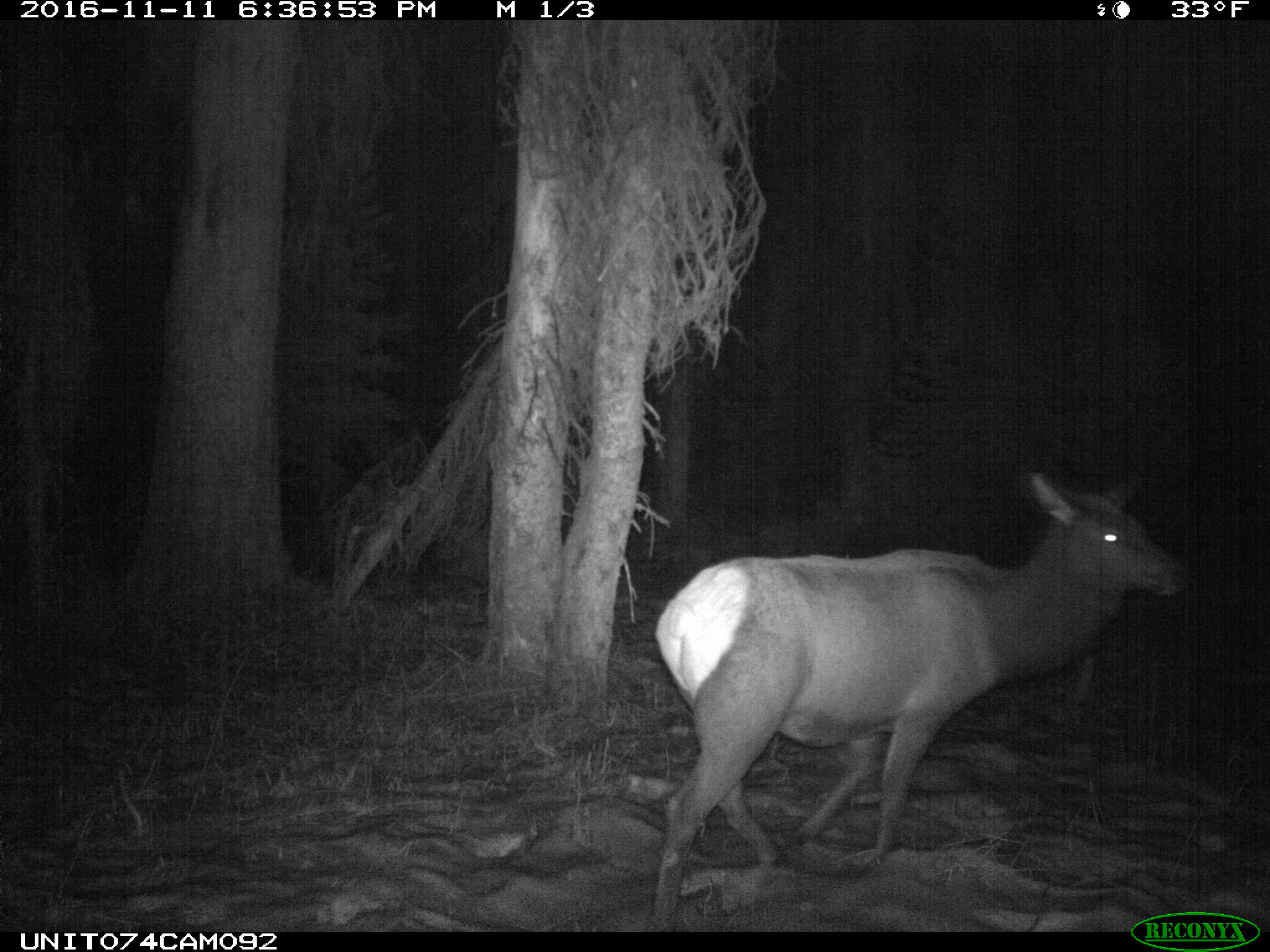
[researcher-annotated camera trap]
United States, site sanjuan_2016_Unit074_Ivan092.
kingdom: Animalia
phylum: Chordata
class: Mammalia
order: Artiodactyla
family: Cervidae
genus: Cervus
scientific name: Cervus elaphus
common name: red deer